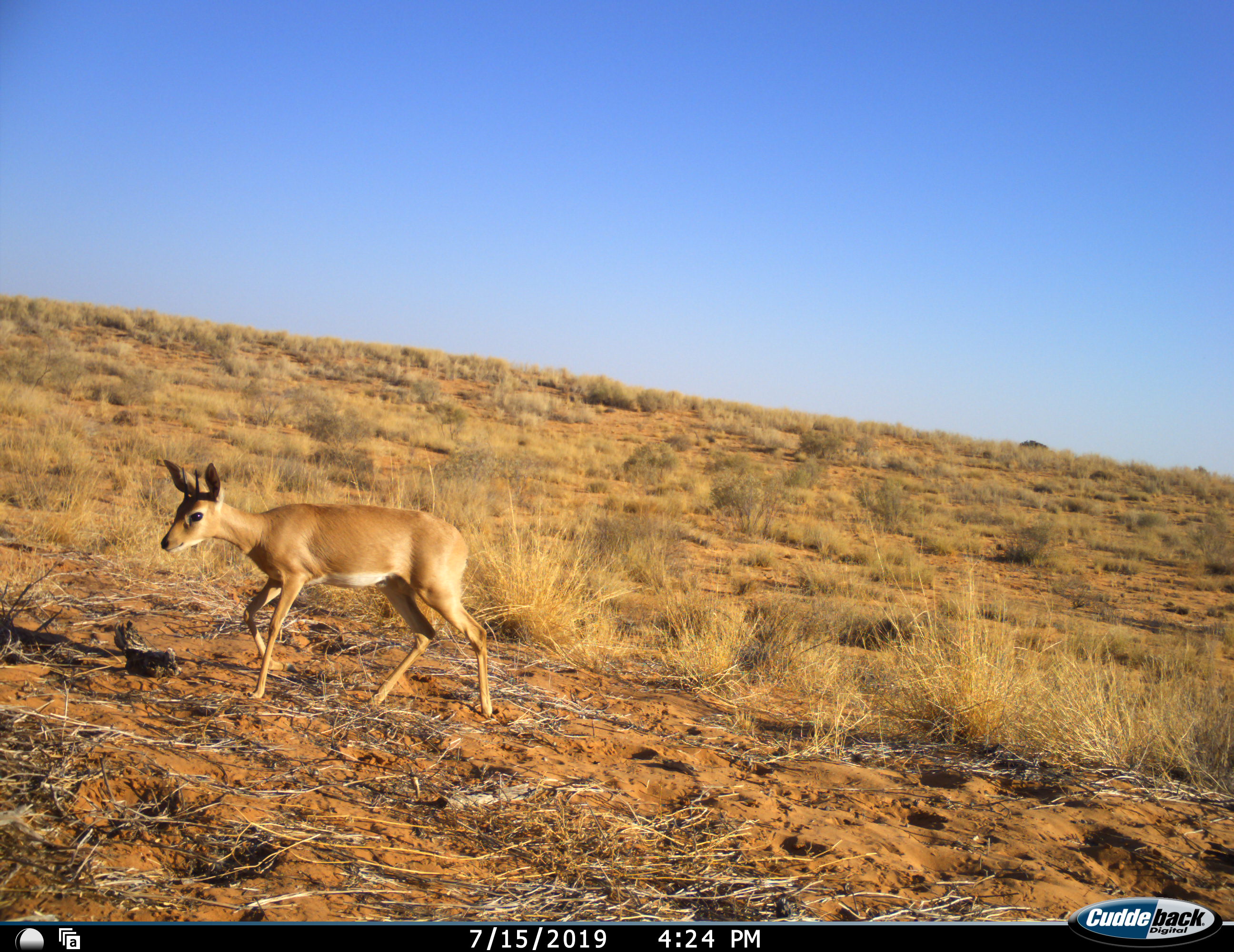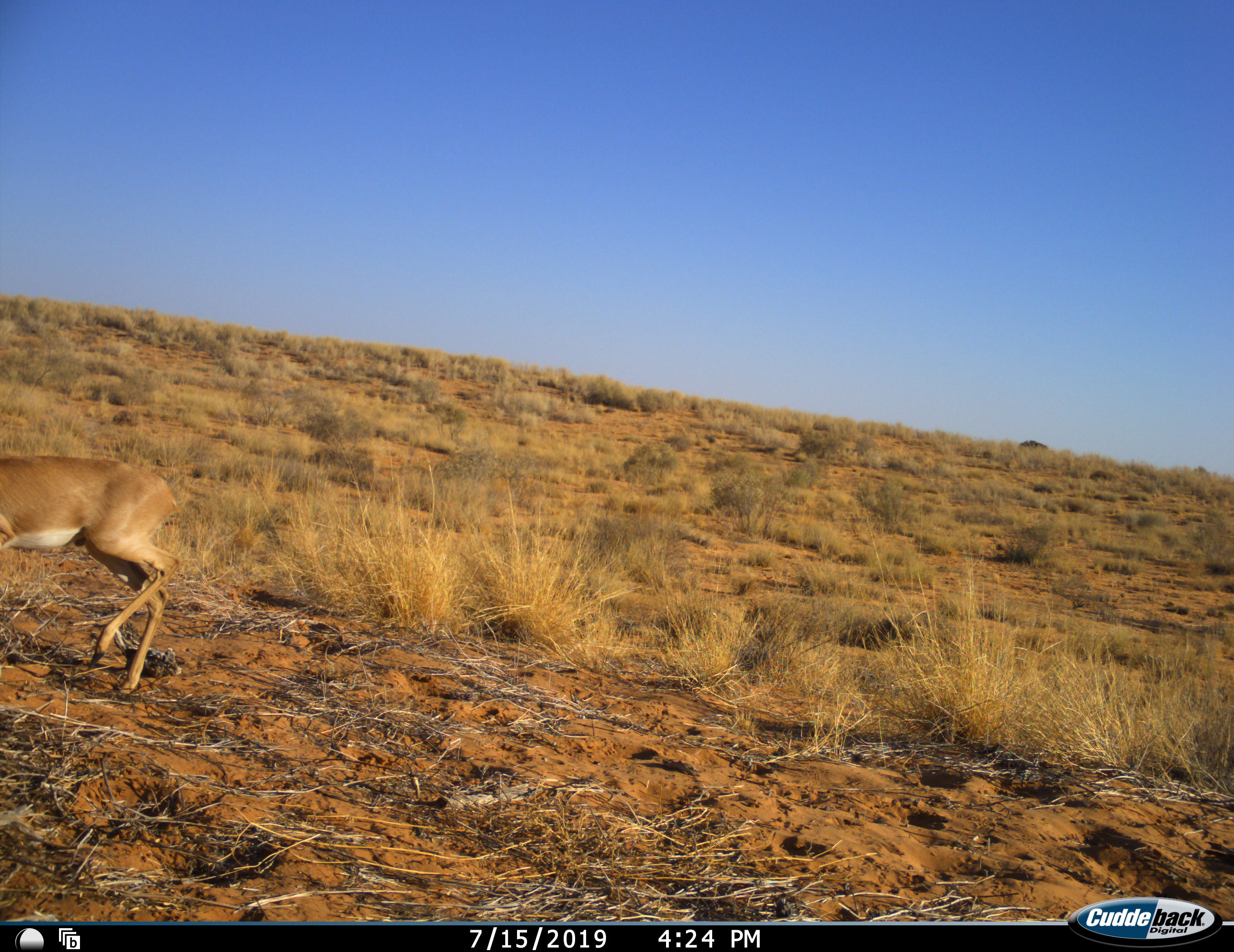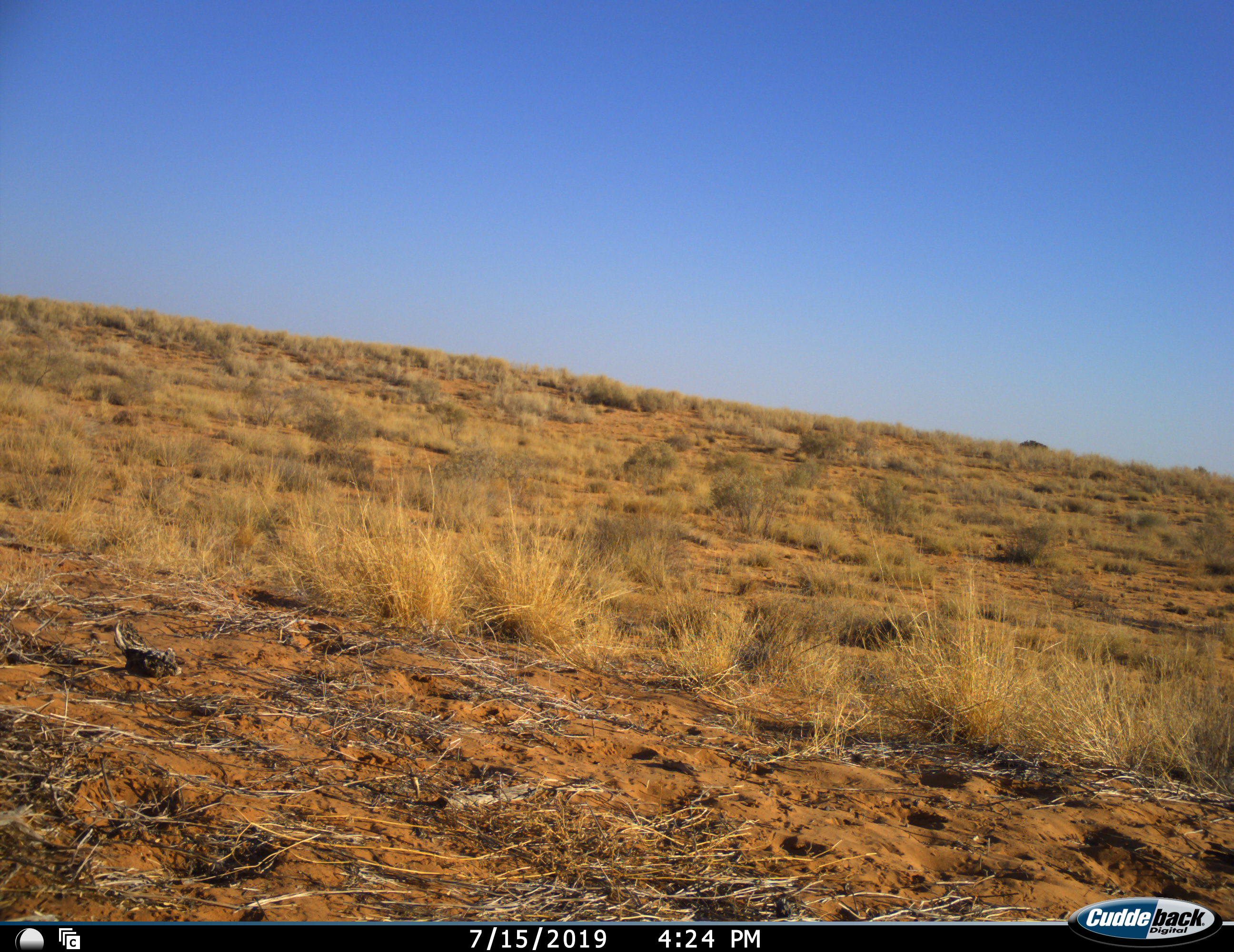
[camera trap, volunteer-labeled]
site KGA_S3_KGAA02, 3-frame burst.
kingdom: Animalia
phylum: Chordata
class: Mammalia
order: Artiodactyla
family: Bovidae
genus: Raphicerus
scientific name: Raphicerus campestris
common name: steenbok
Steenbok (Raphicerus campestris), count 1. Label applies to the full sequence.